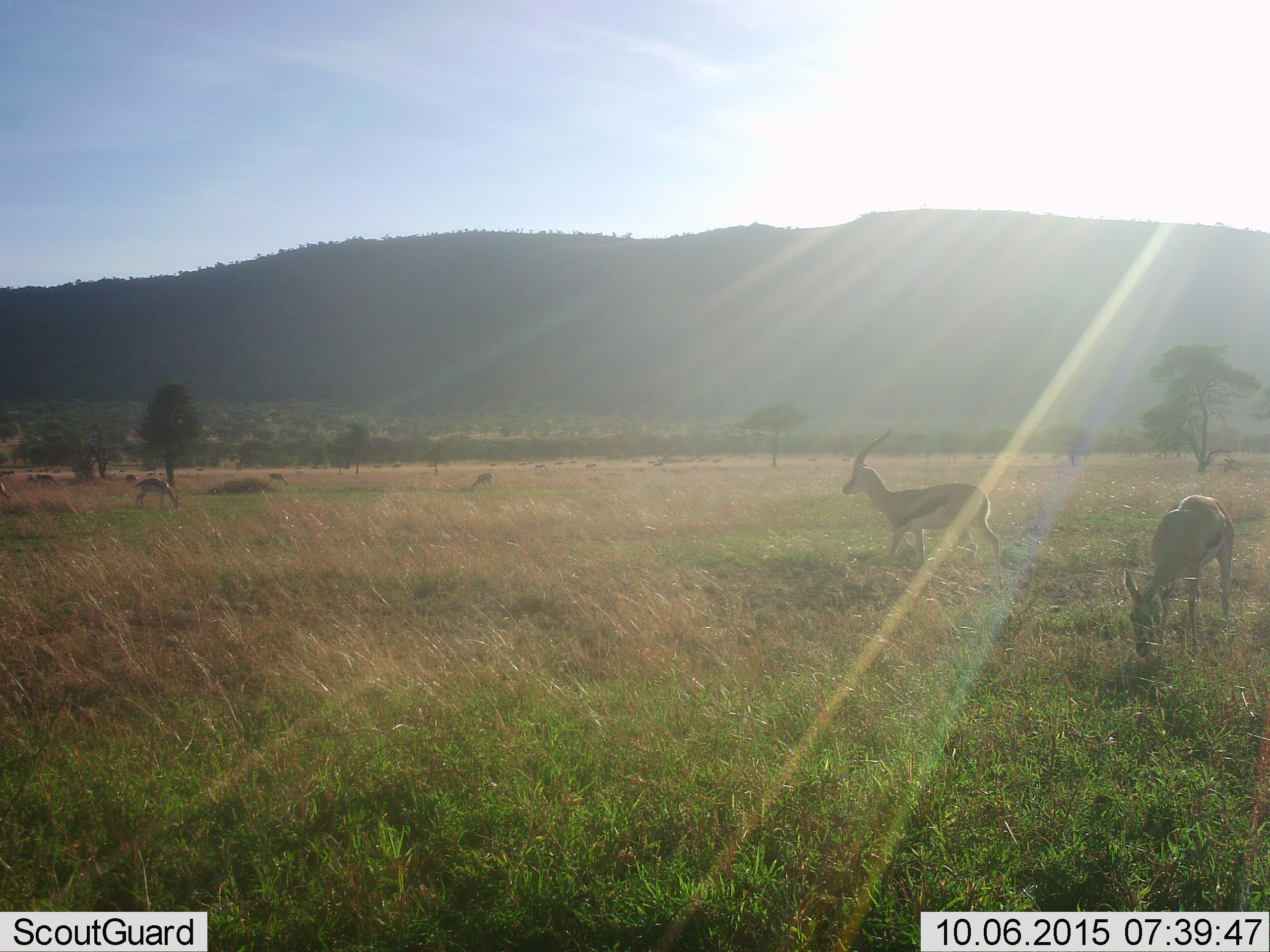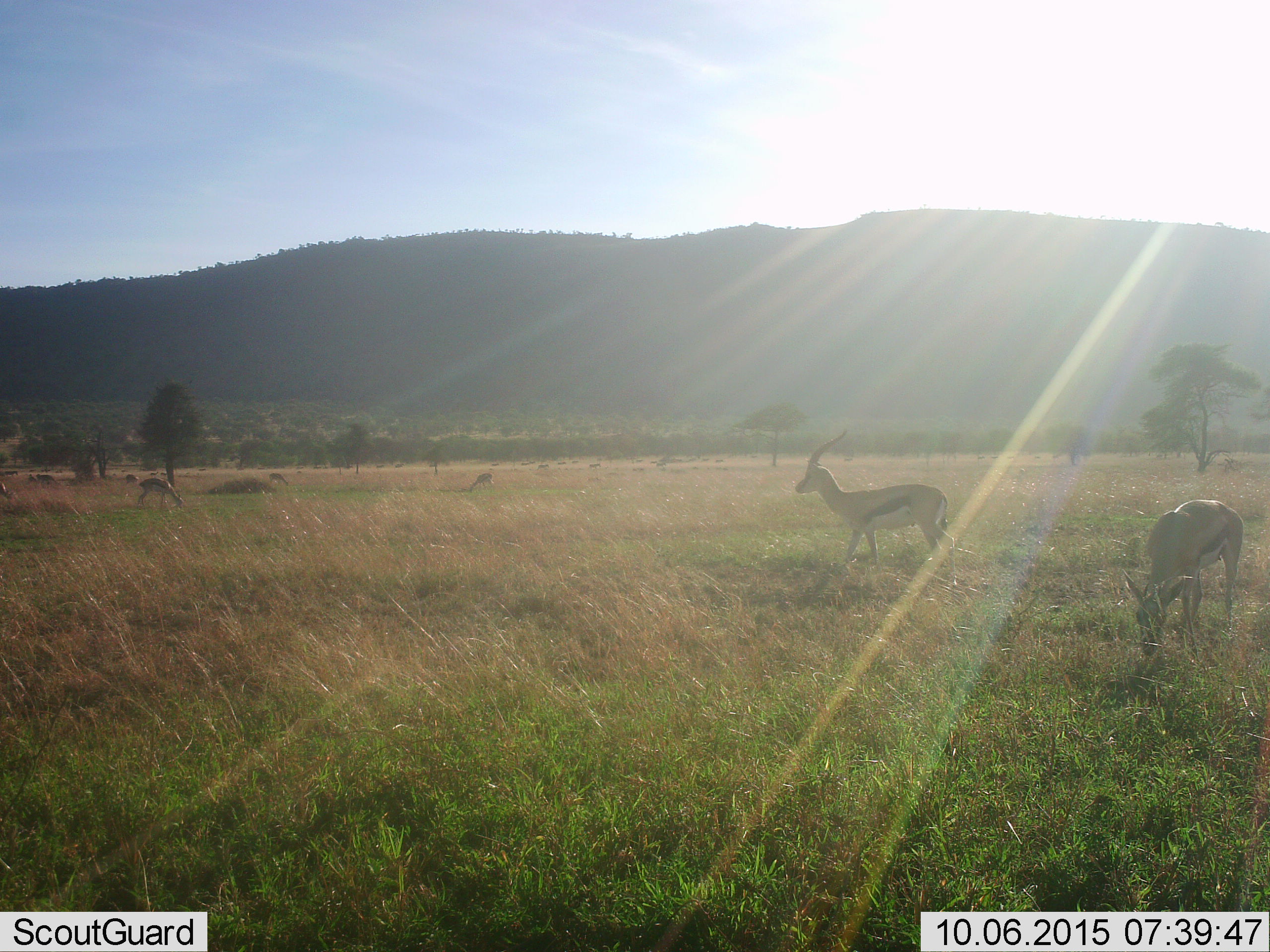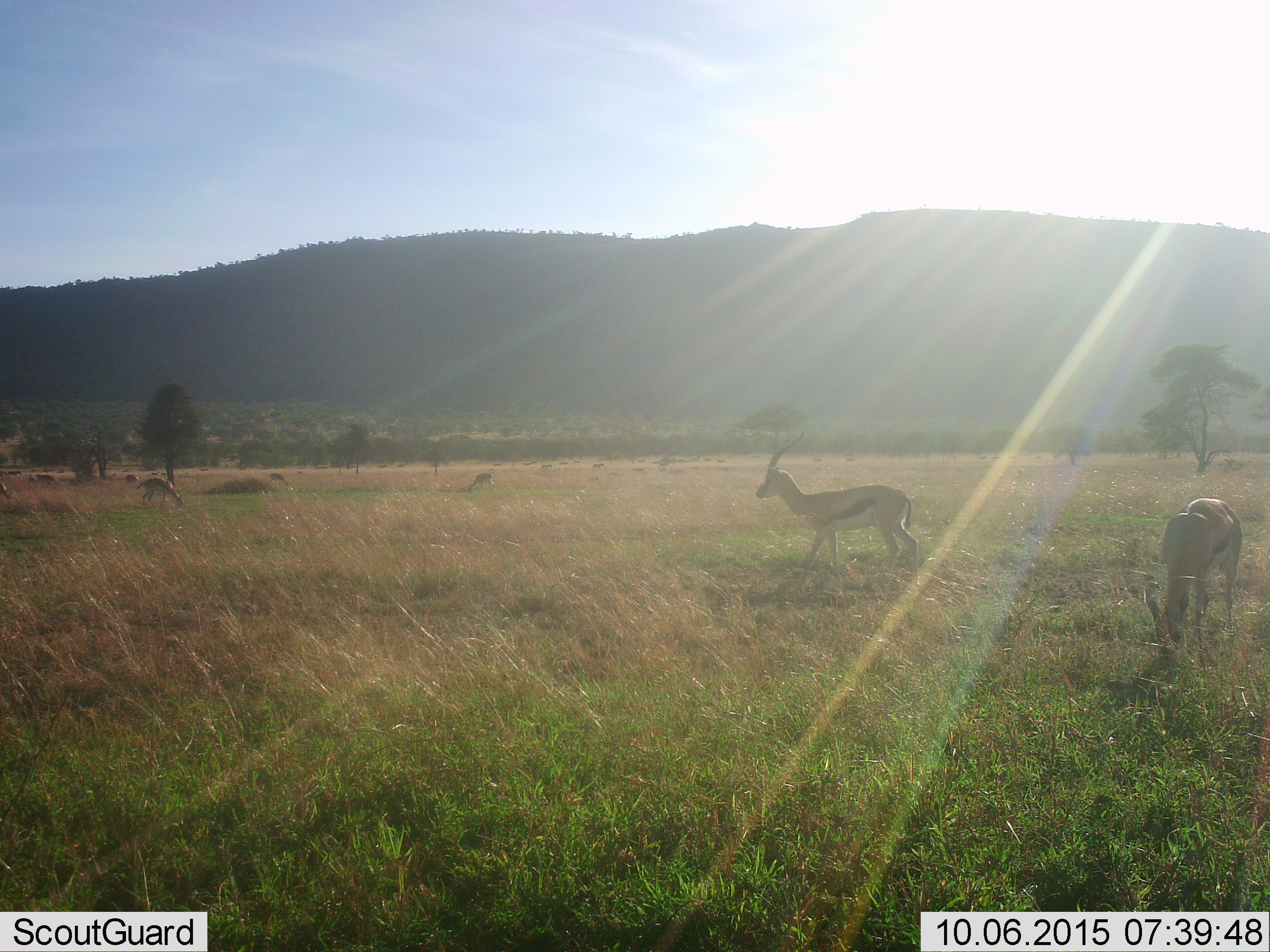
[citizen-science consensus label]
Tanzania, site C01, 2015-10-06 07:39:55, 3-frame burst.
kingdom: Animalia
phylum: Chordata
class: Mammalia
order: Artiodactyla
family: Bovidae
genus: Eudorcas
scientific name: Eudorcas thomsonii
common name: thomson's gazelle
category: gazellethomsons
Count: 5.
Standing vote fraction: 50%.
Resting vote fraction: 0%.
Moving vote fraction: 50%.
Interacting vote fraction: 0%.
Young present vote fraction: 0%.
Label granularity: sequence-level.